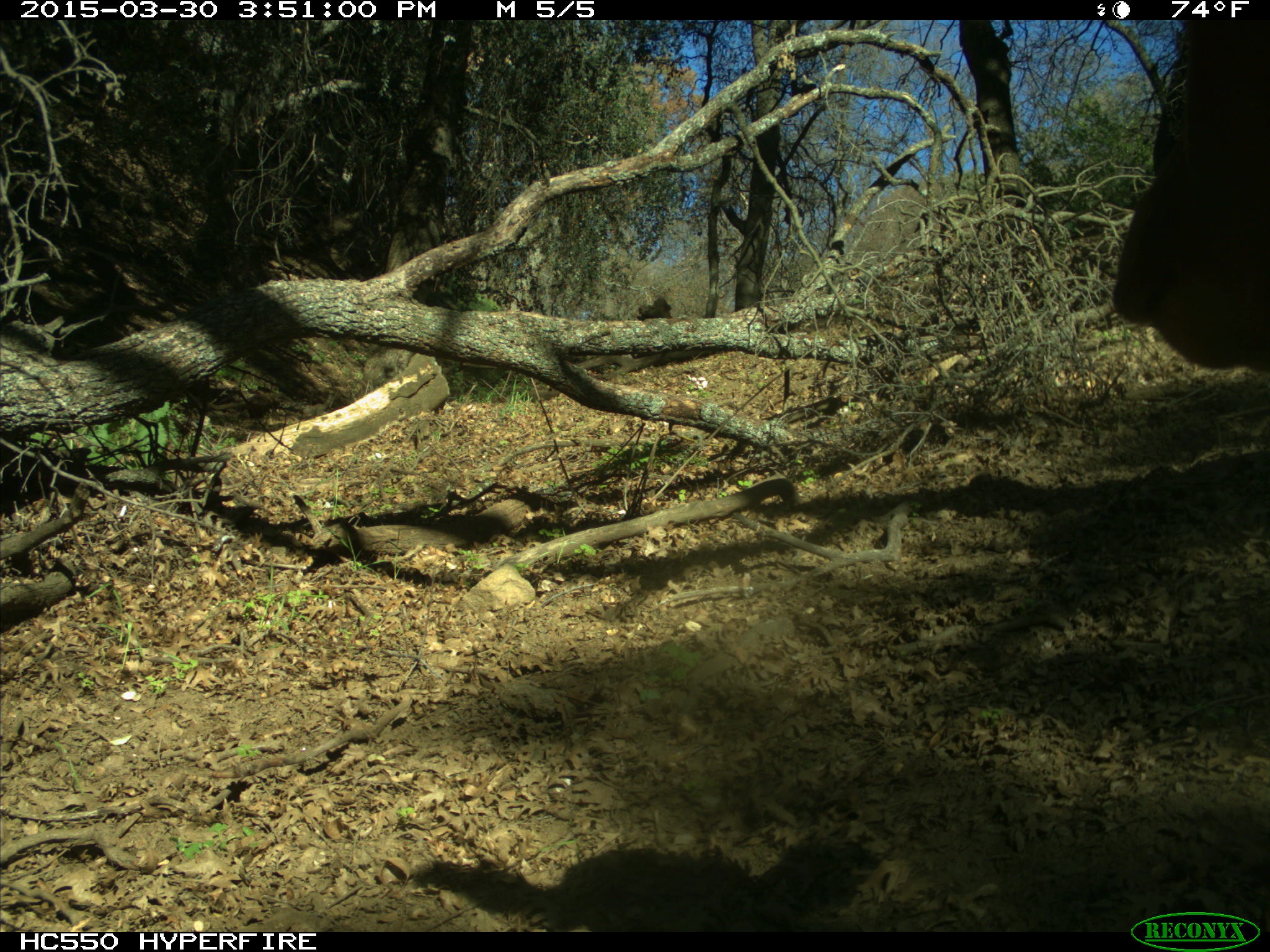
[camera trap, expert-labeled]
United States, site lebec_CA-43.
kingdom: Animalia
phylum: Chordata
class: Mammalia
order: Artiodactyla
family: Bovidae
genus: Bos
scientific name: Bos taurus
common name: domestic cow